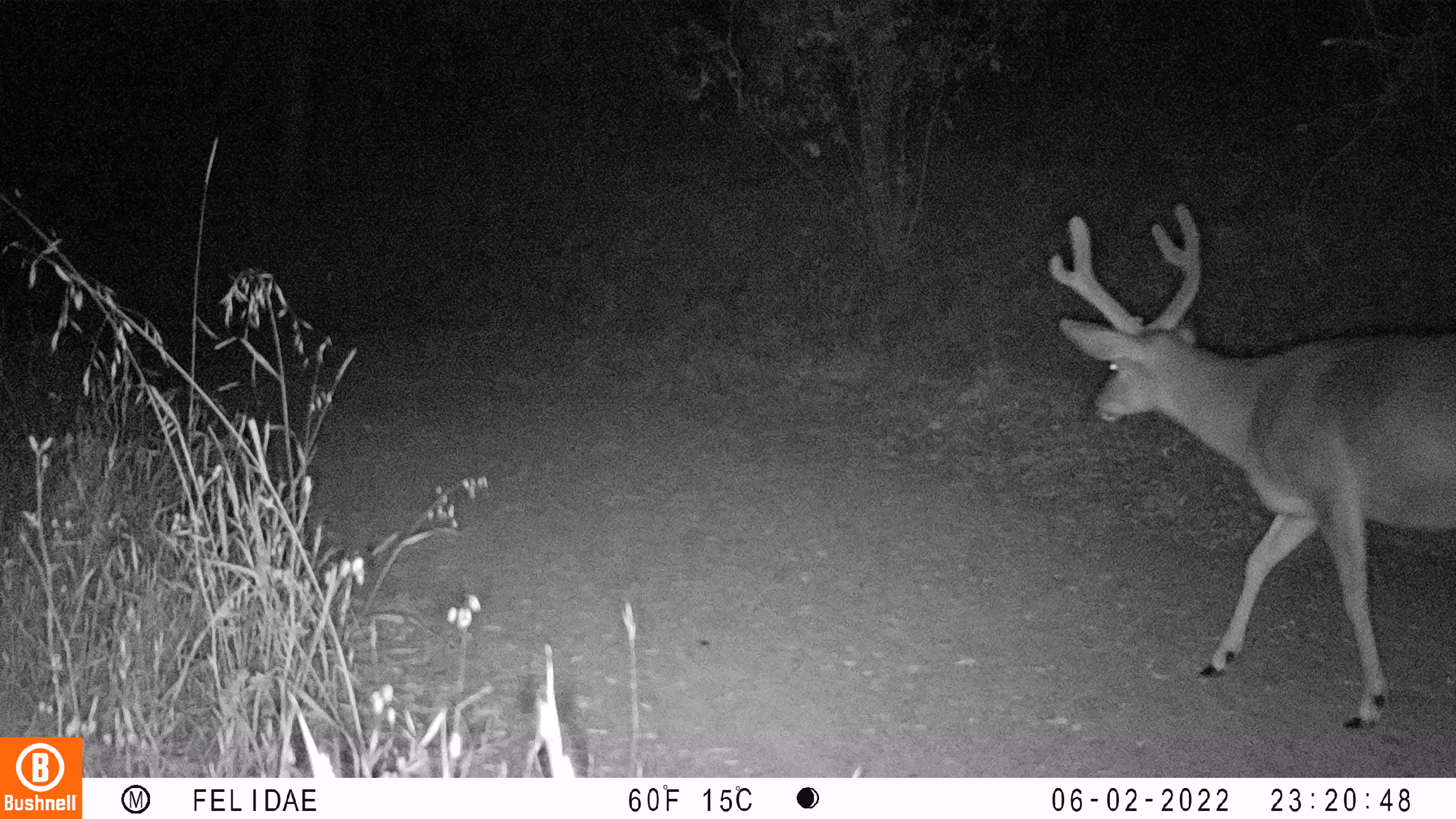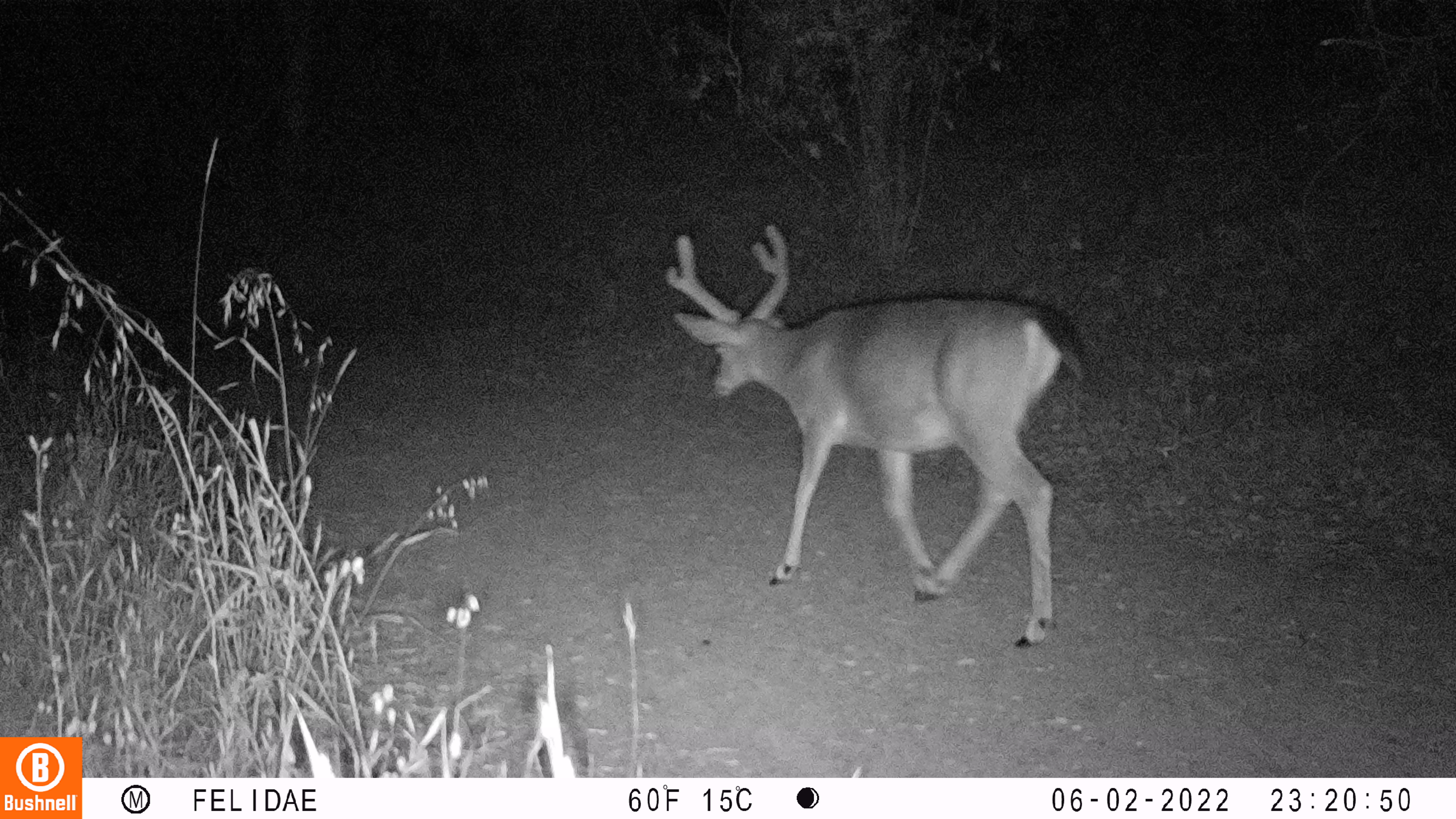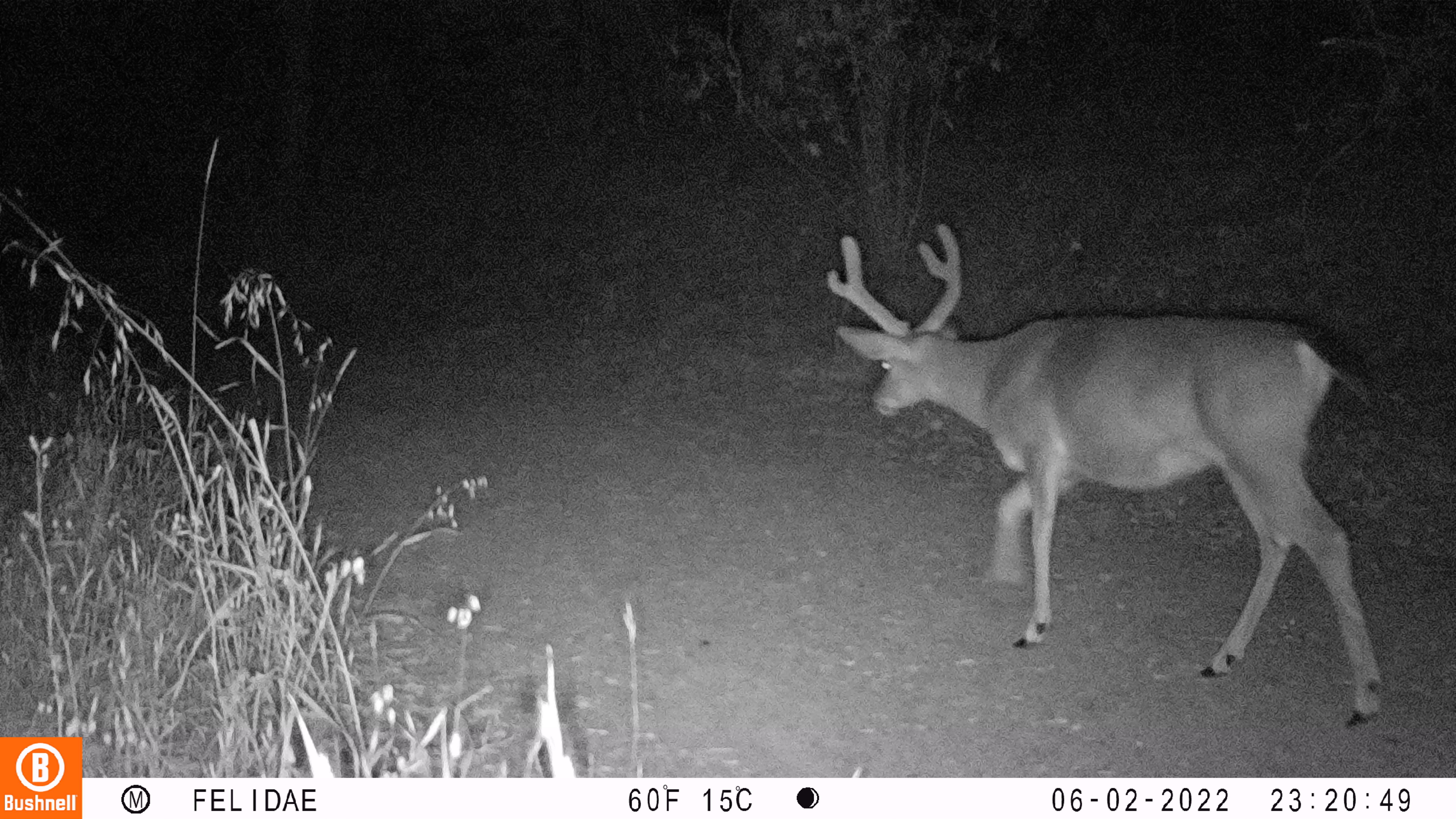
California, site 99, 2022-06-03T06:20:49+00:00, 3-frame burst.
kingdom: Animalia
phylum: Chordata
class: Mammalia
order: Artiodactyla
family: Cervidae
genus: Odocoileus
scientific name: Odocoileus hemionus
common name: mule deer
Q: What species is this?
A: Mule deer (Odocoileus hemionus).